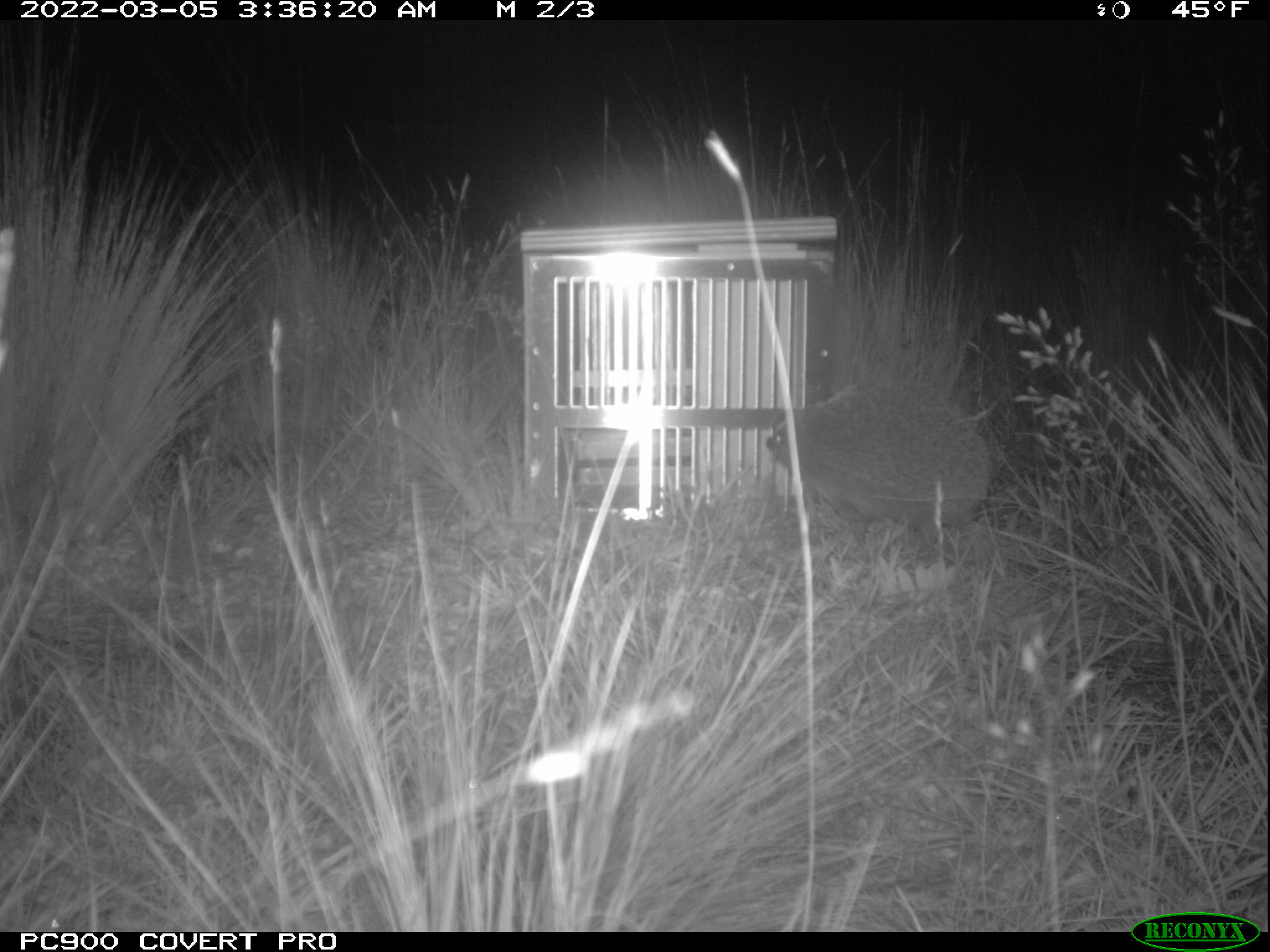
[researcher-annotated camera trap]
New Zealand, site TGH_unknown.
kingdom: Animalia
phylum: Chordata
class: Mammalia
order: Eulipotyphla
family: Erinaceidae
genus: Erinaceus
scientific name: Erinaceus europaeus europaeus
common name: european hedgehog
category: hedgehog